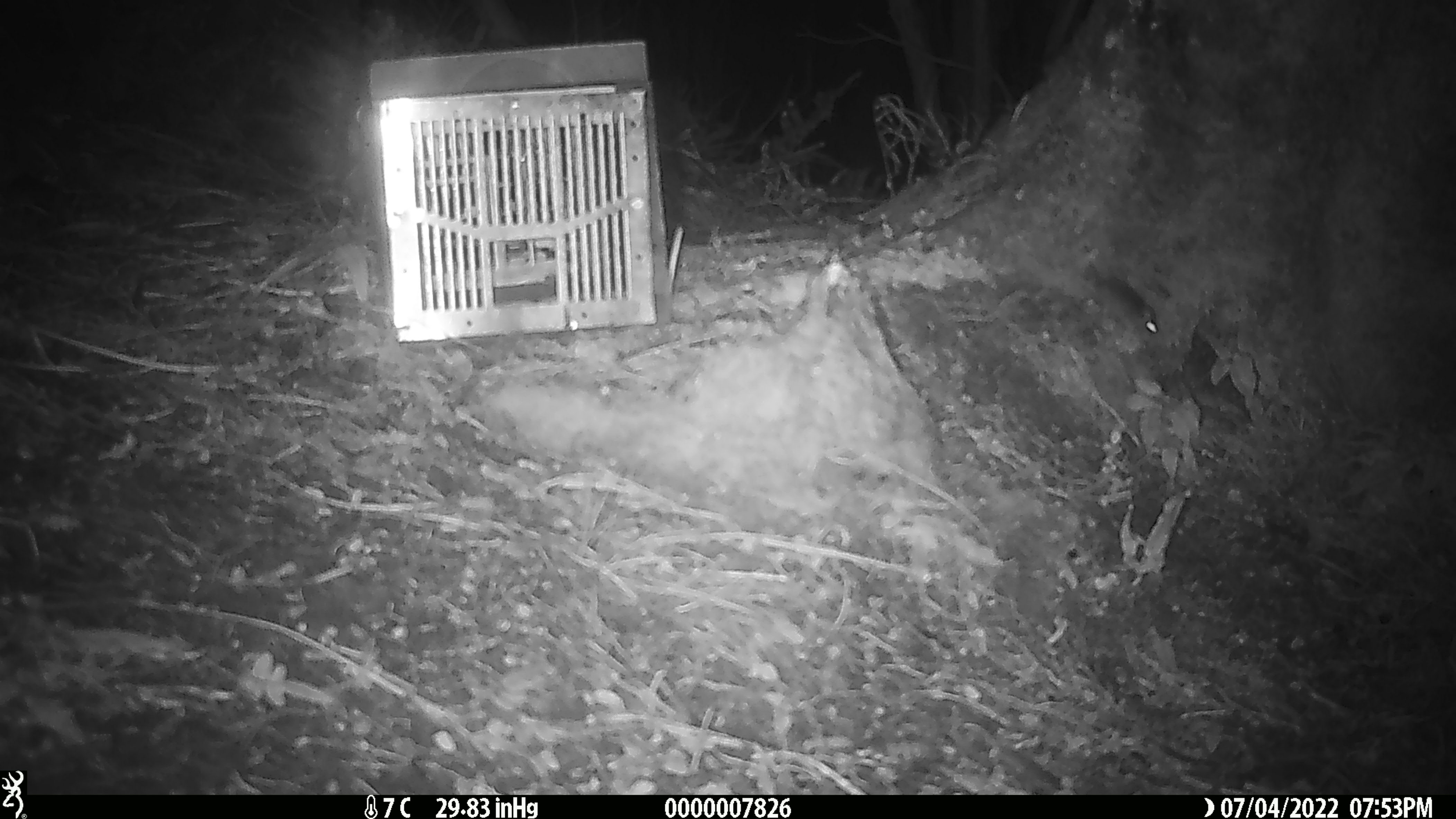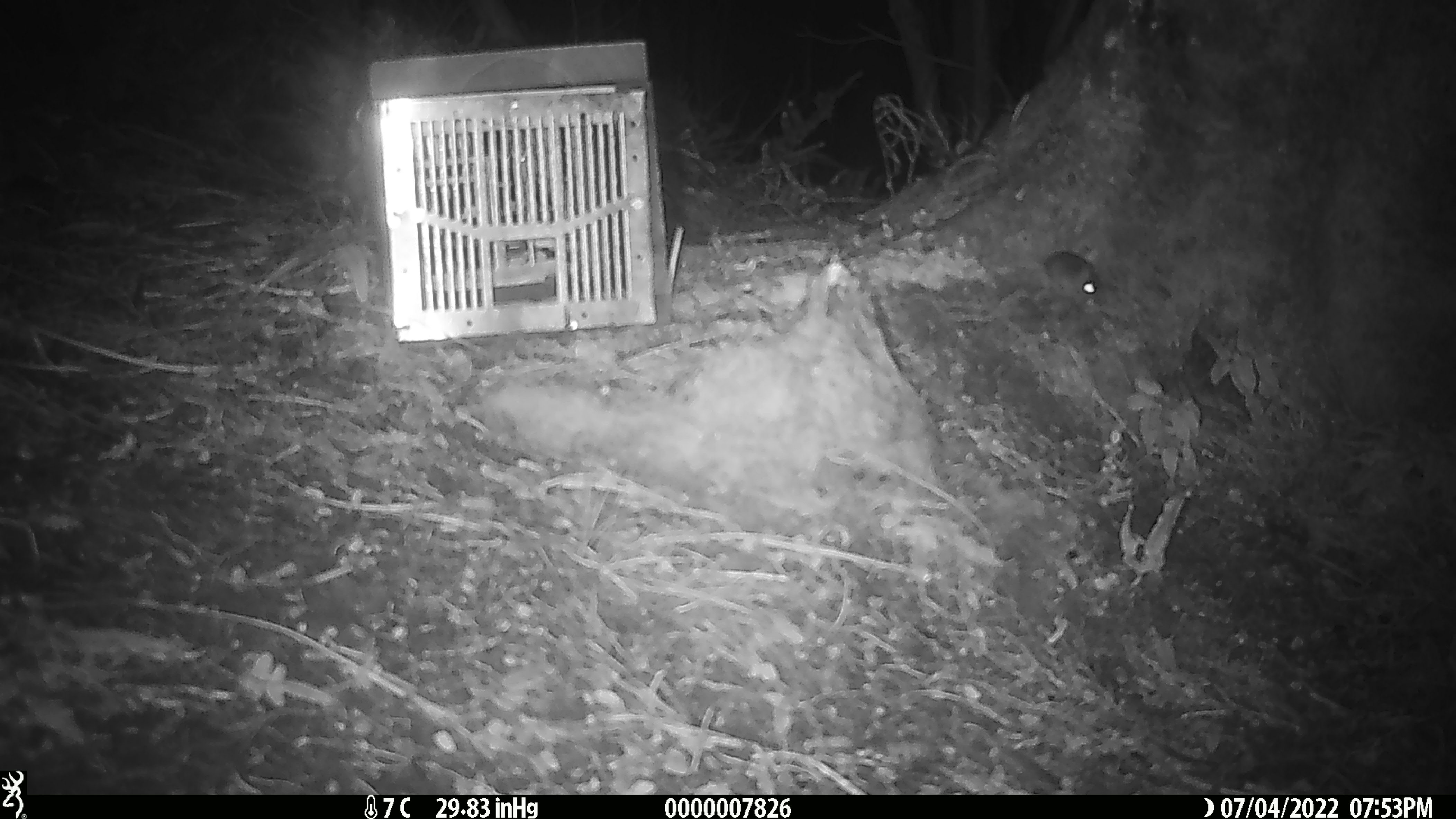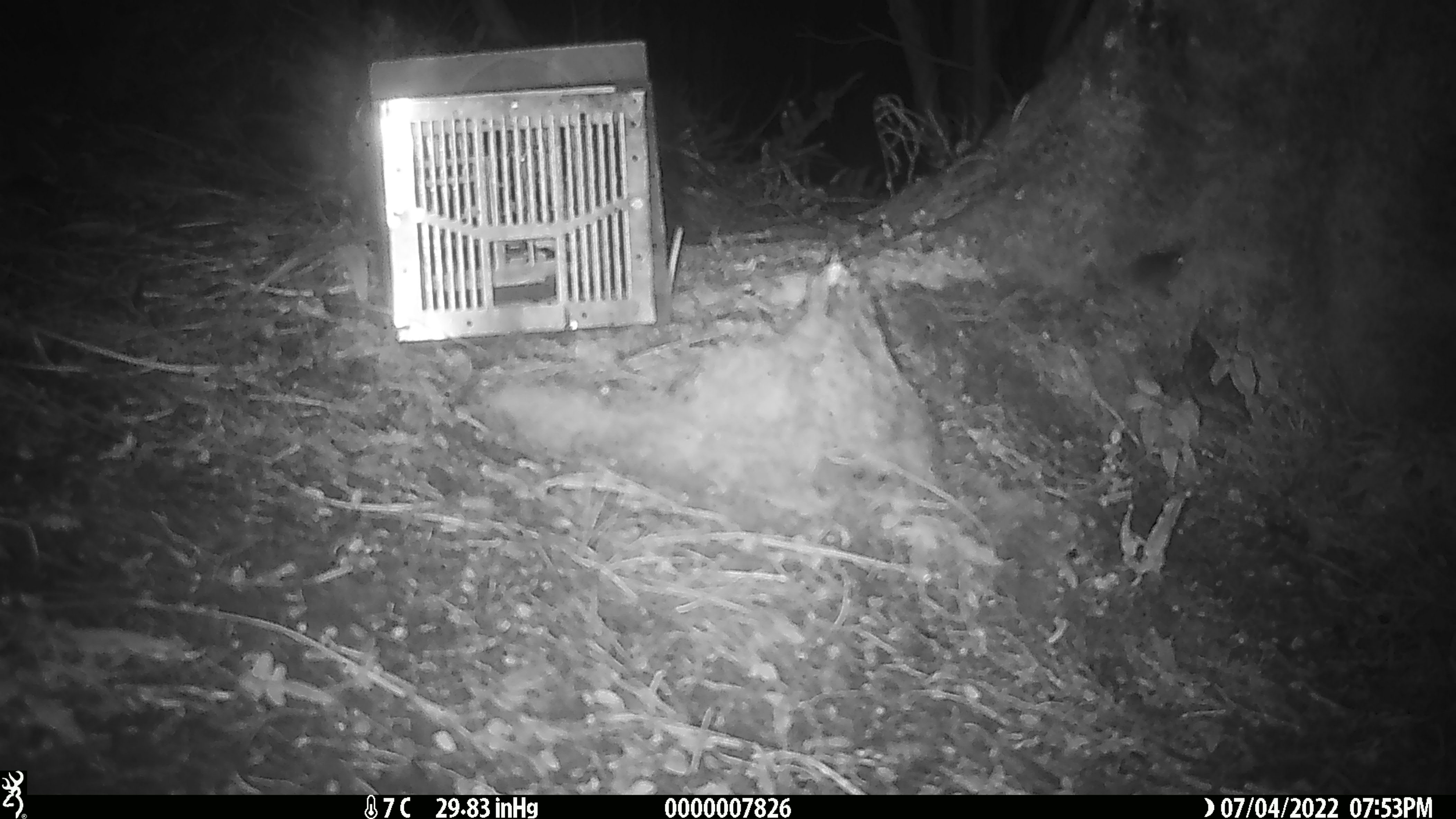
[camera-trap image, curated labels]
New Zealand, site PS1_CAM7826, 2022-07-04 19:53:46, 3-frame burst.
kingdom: Animalia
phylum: Chordata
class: Mammalia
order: Rodentia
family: Muridae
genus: Mus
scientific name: Mus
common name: mouse